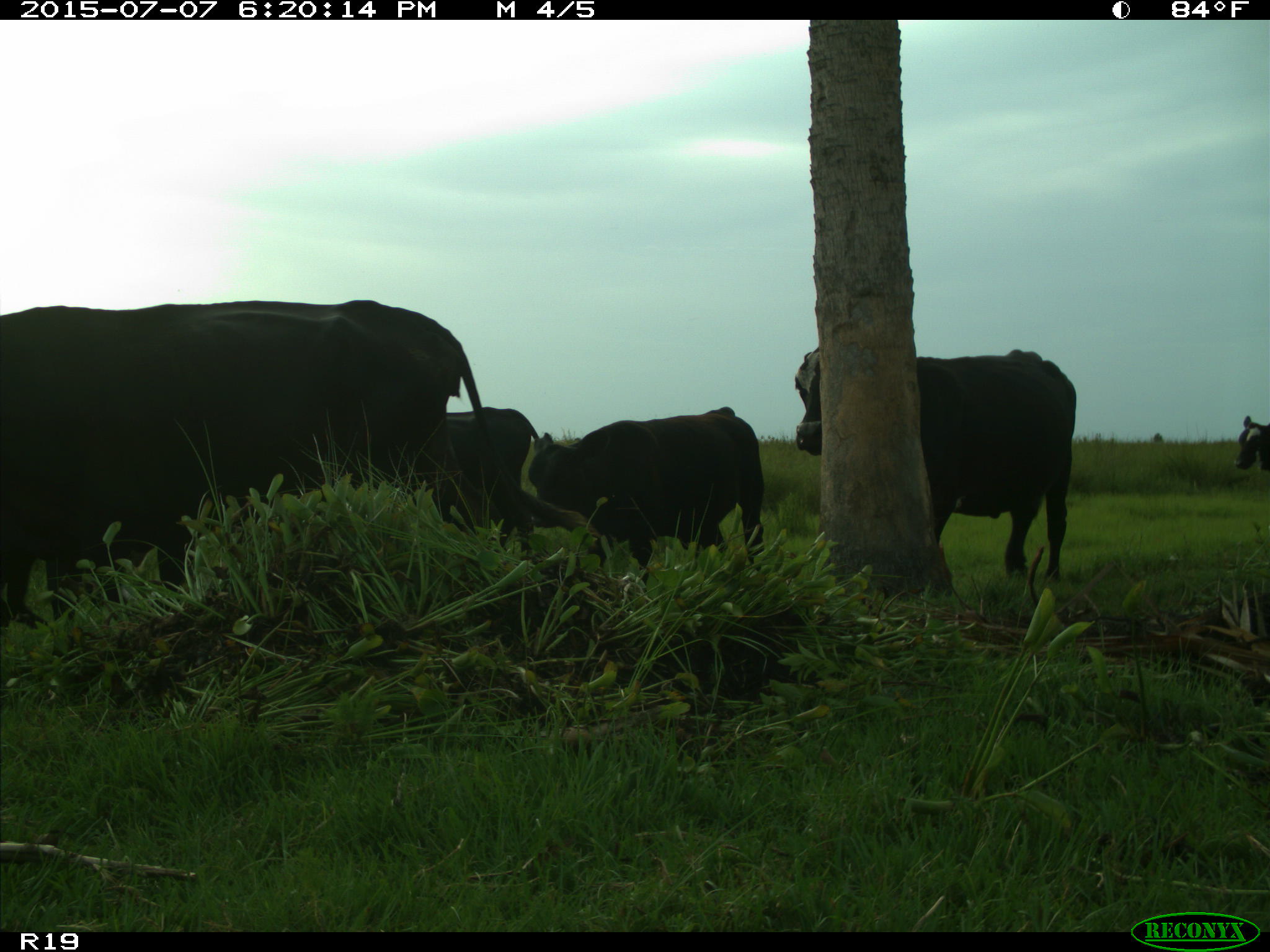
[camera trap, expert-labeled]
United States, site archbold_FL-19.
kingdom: Animalia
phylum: Chordata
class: Mammalia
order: Artiodactyla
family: Bovidae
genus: Bos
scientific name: Bos taurus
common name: domestic cow